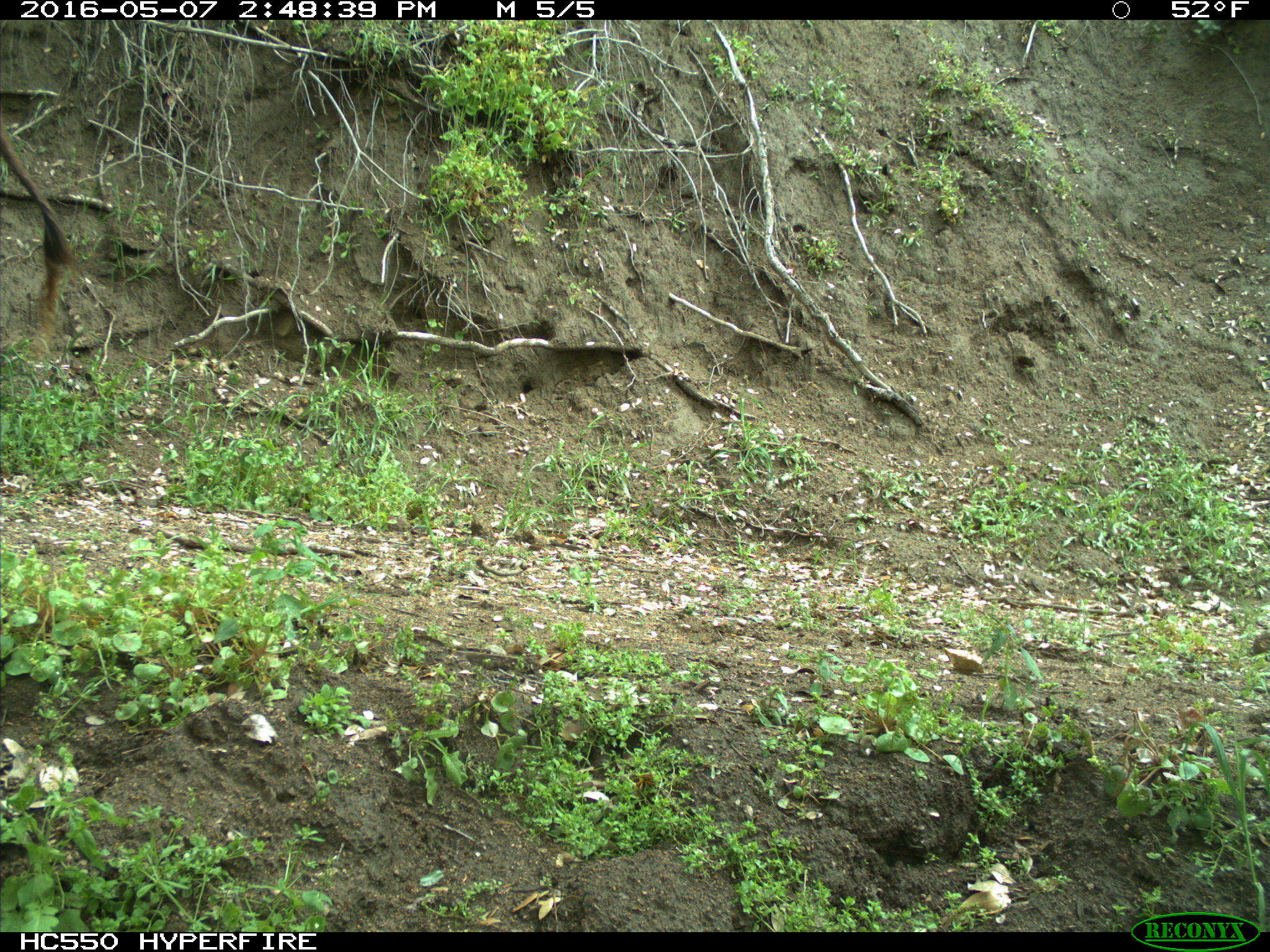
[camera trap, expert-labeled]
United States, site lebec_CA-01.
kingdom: Animalia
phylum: Chordata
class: Mammalia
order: Artiodactyla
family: Bovidae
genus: Bos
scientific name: Bos taurus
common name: domestic cow